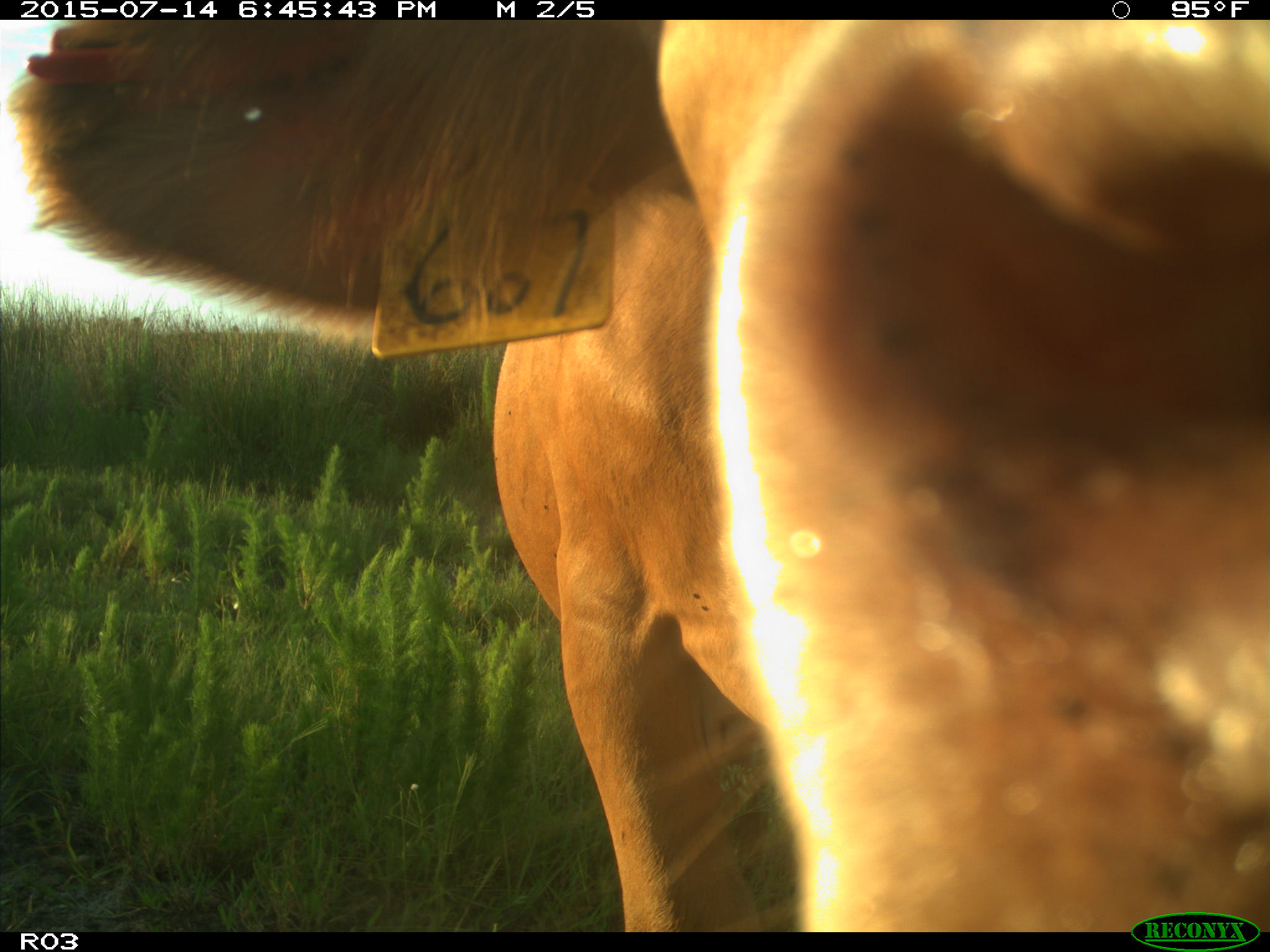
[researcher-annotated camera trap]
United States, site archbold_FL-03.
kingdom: Animalia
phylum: Chordata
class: Mammalia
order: Artiodactyla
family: Bovidae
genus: Bos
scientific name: Bos taurus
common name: domestic cow